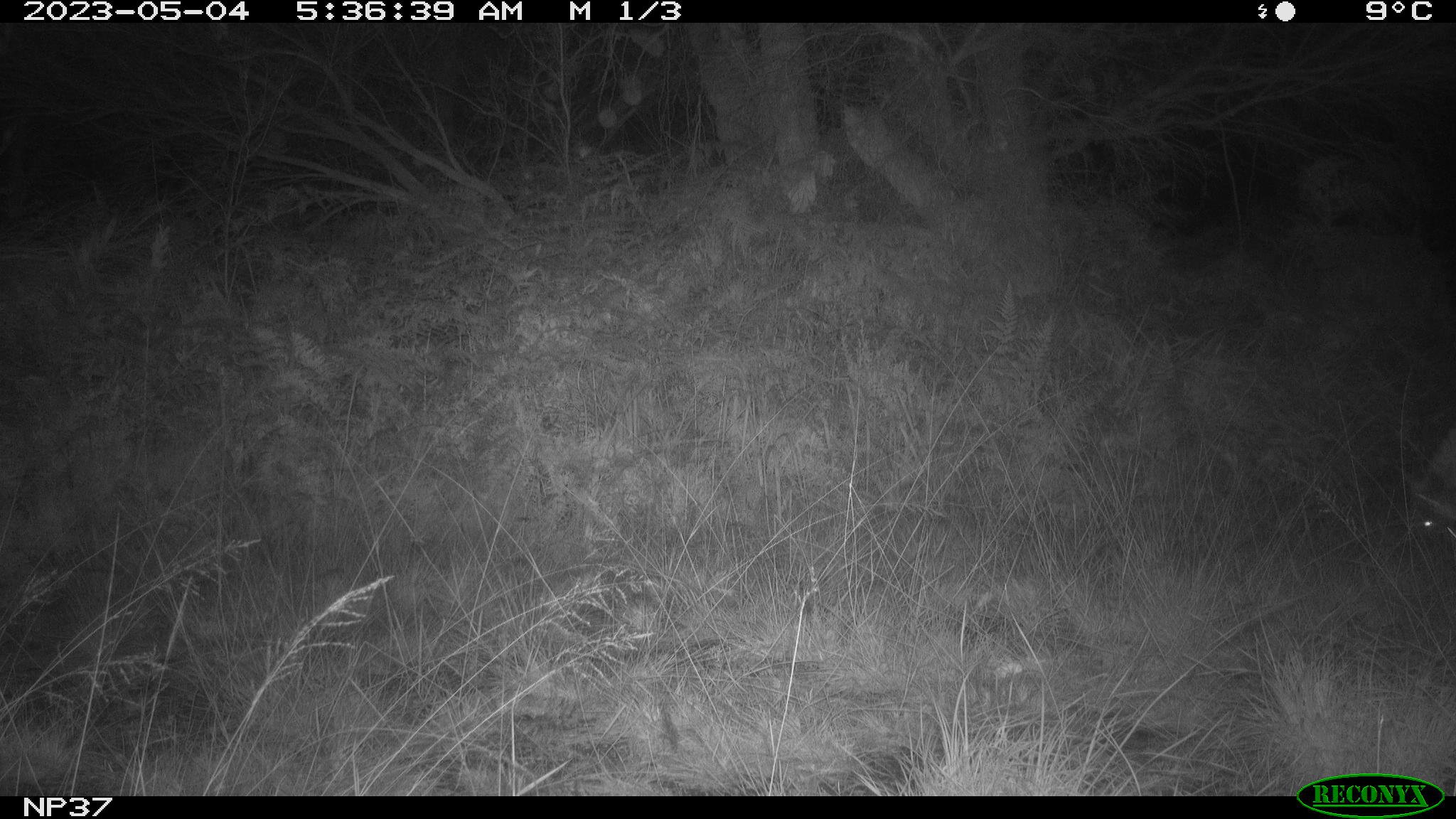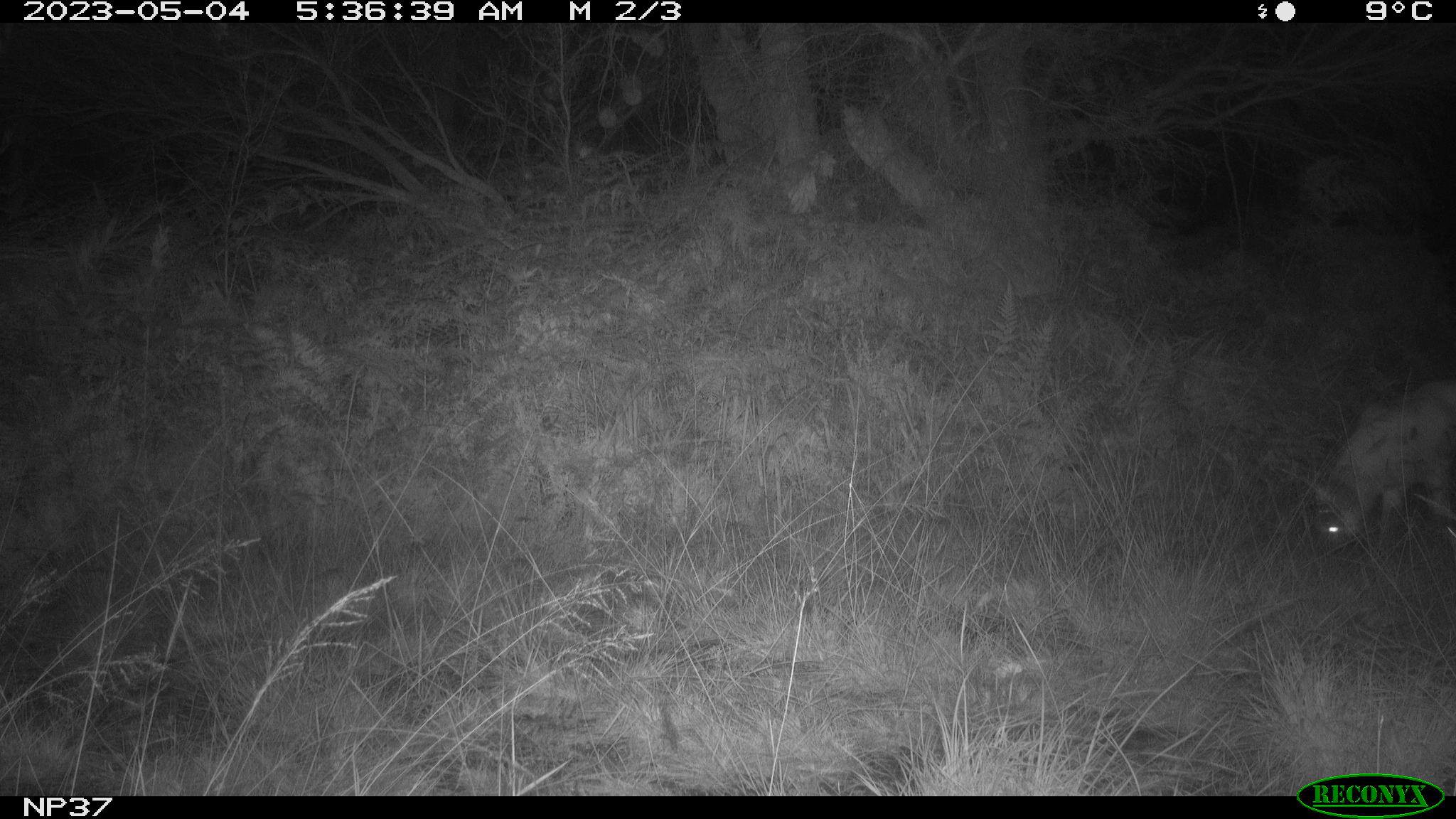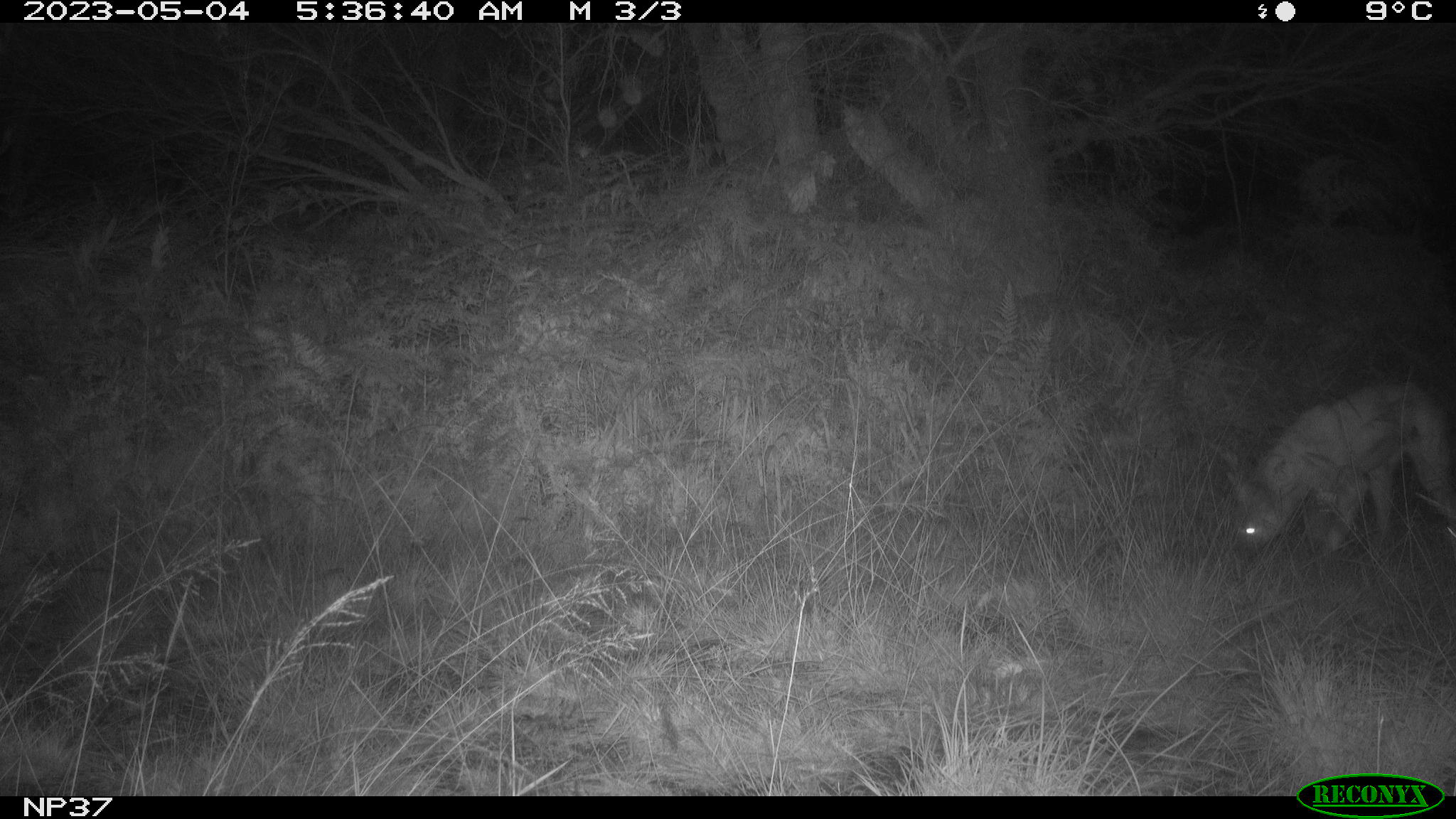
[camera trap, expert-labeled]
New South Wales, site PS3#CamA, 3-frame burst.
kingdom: Animalia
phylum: Chordata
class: Mammalia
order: Carnivora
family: Canidae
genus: Canis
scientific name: Canis familiaris dingo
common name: dingo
Dingo (Canis familiaris dingo).